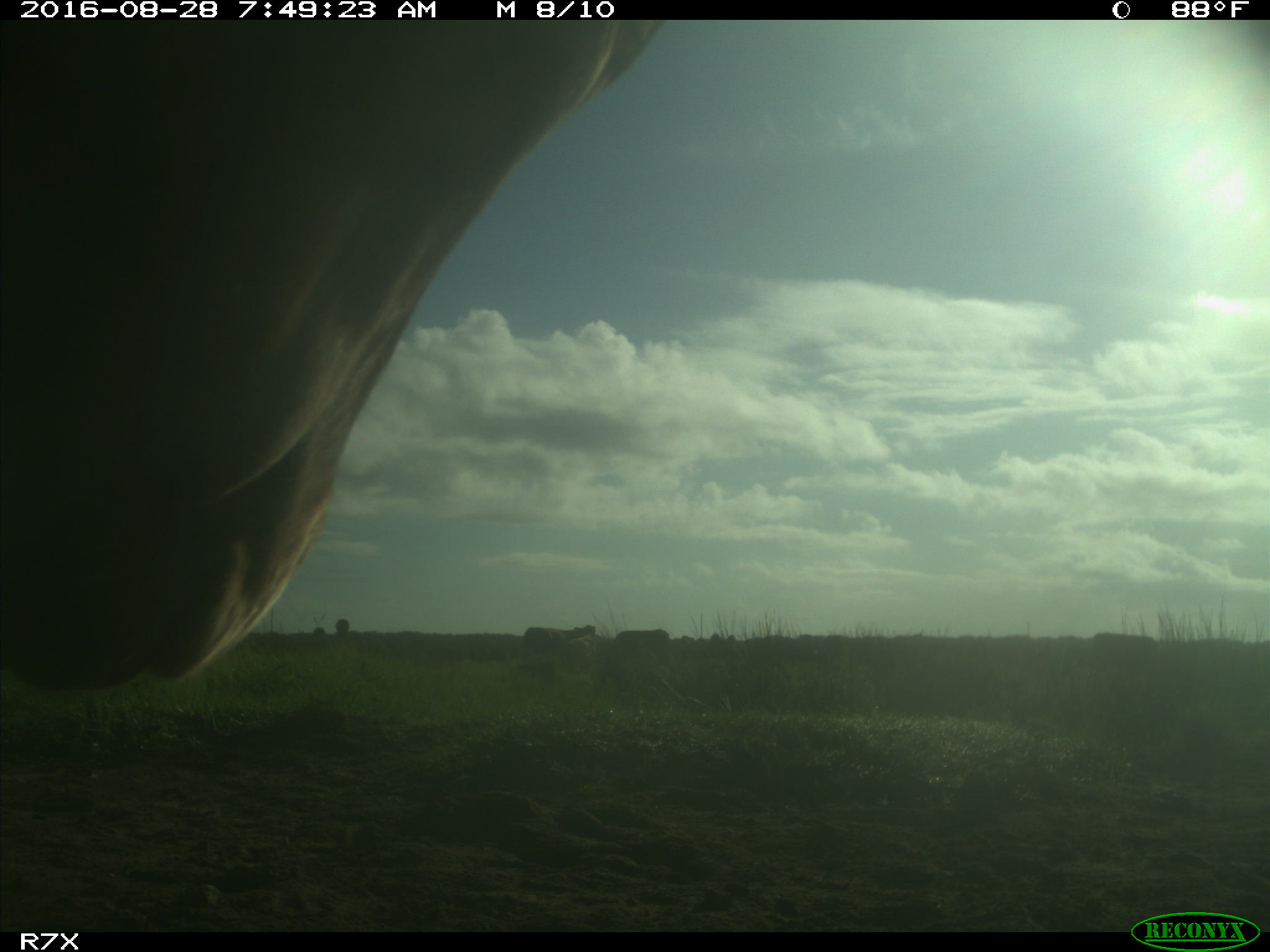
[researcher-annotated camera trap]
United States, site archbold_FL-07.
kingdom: Animalia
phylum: Chordata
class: Mammalia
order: Artiodactyla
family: Bovidae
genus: Bos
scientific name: Bos taurus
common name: domestic cow